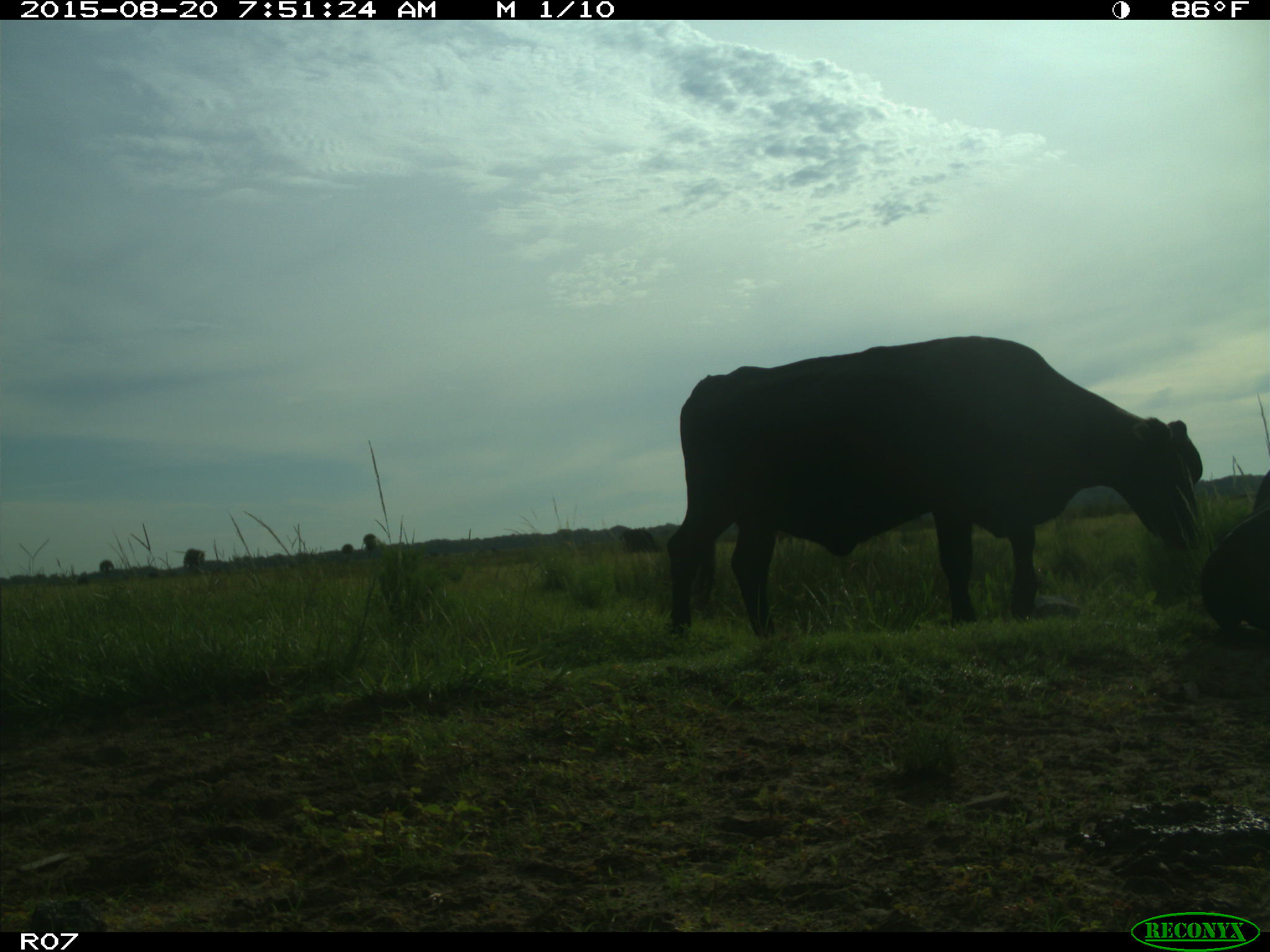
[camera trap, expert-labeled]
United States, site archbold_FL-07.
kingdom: Animalia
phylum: Chordata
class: Mammalia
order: Artiodactyla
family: Bovidae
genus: Bos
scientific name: Bos taurus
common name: domestic cow